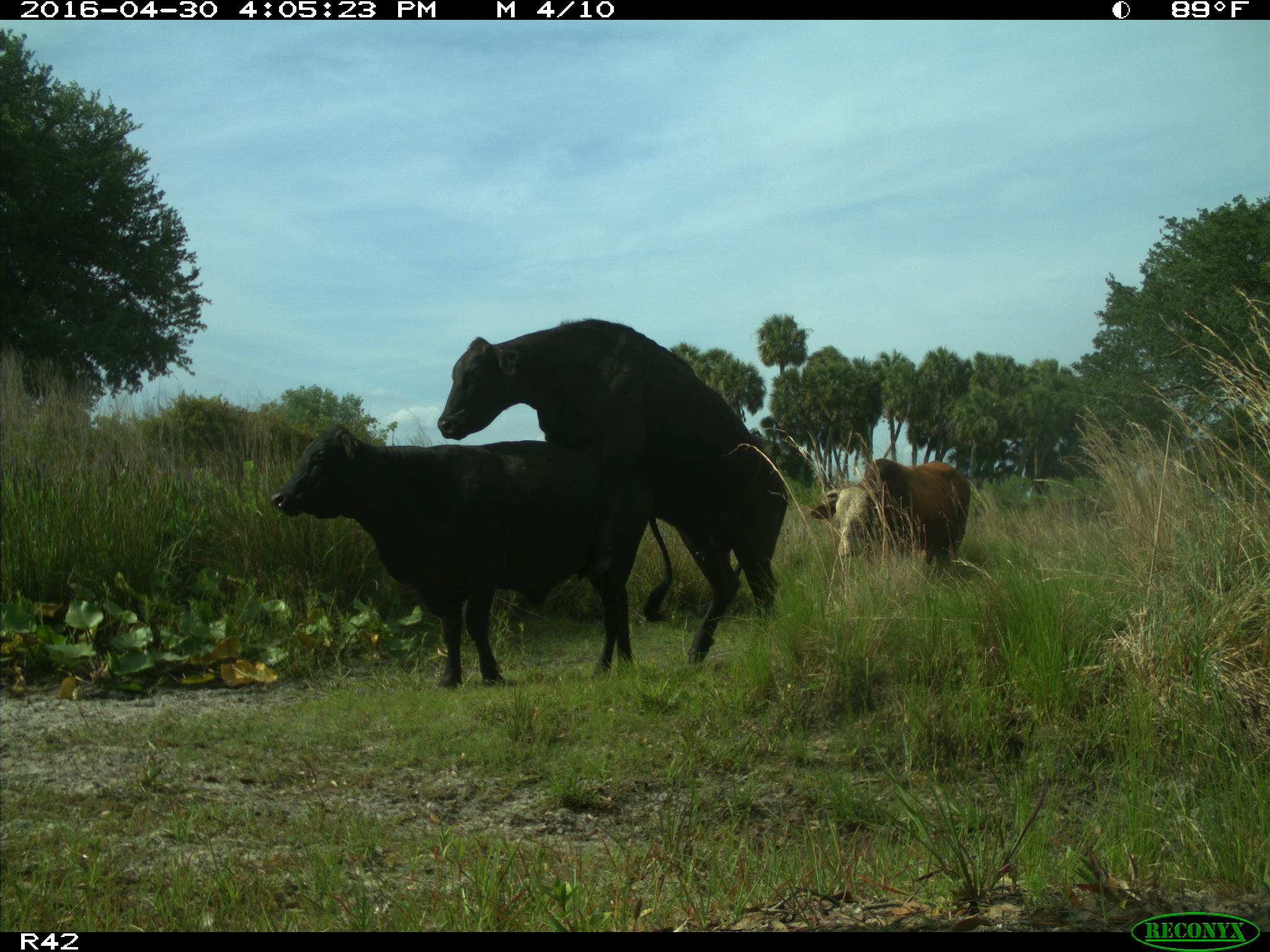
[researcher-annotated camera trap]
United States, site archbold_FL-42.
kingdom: Animalia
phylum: Chordata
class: Mammalia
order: Artiodactyla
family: Bovidae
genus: Bos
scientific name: Bos taurus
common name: domestic cow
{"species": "Bos taurus (domestic cow)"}